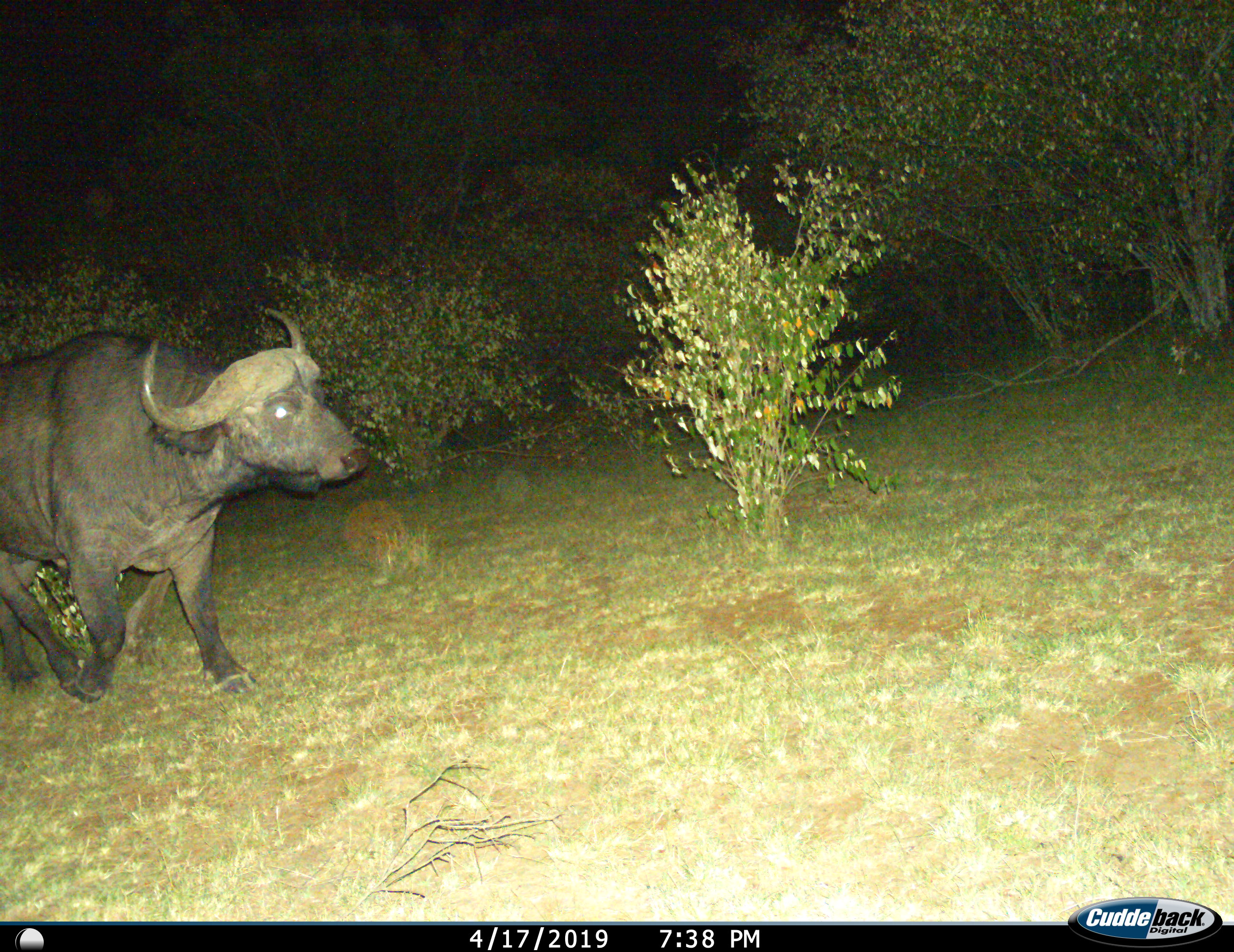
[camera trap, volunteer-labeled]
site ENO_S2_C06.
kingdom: Animalia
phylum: Chordata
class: Mammalia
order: Artiodactyla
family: Bovidae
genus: Syncerus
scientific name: Syncerus caffer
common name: african buffalo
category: buffalo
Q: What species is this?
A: Buffalo (african buffalo) (Syncerus caffer).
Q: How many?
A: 1.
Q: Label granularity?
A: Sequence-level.